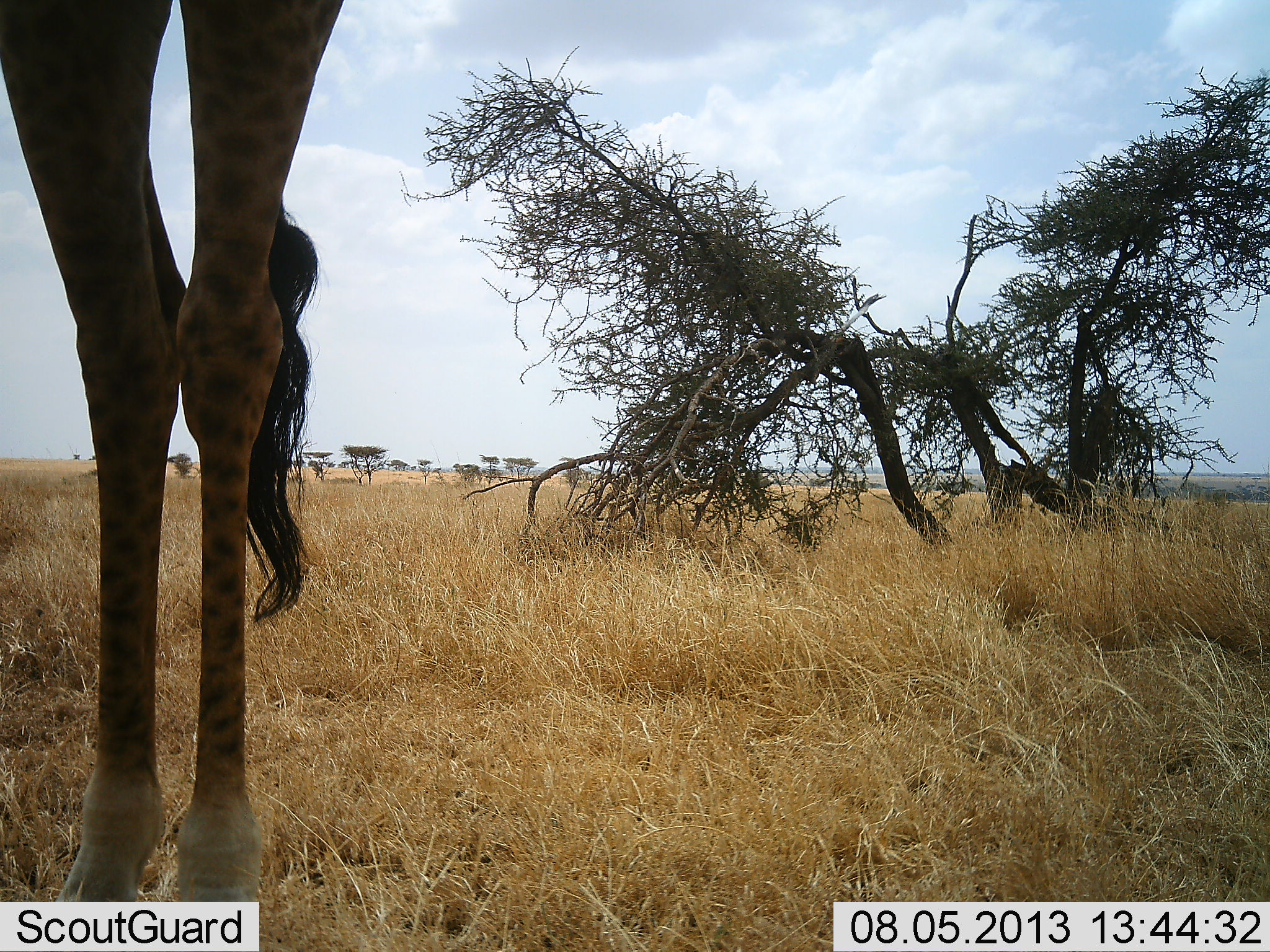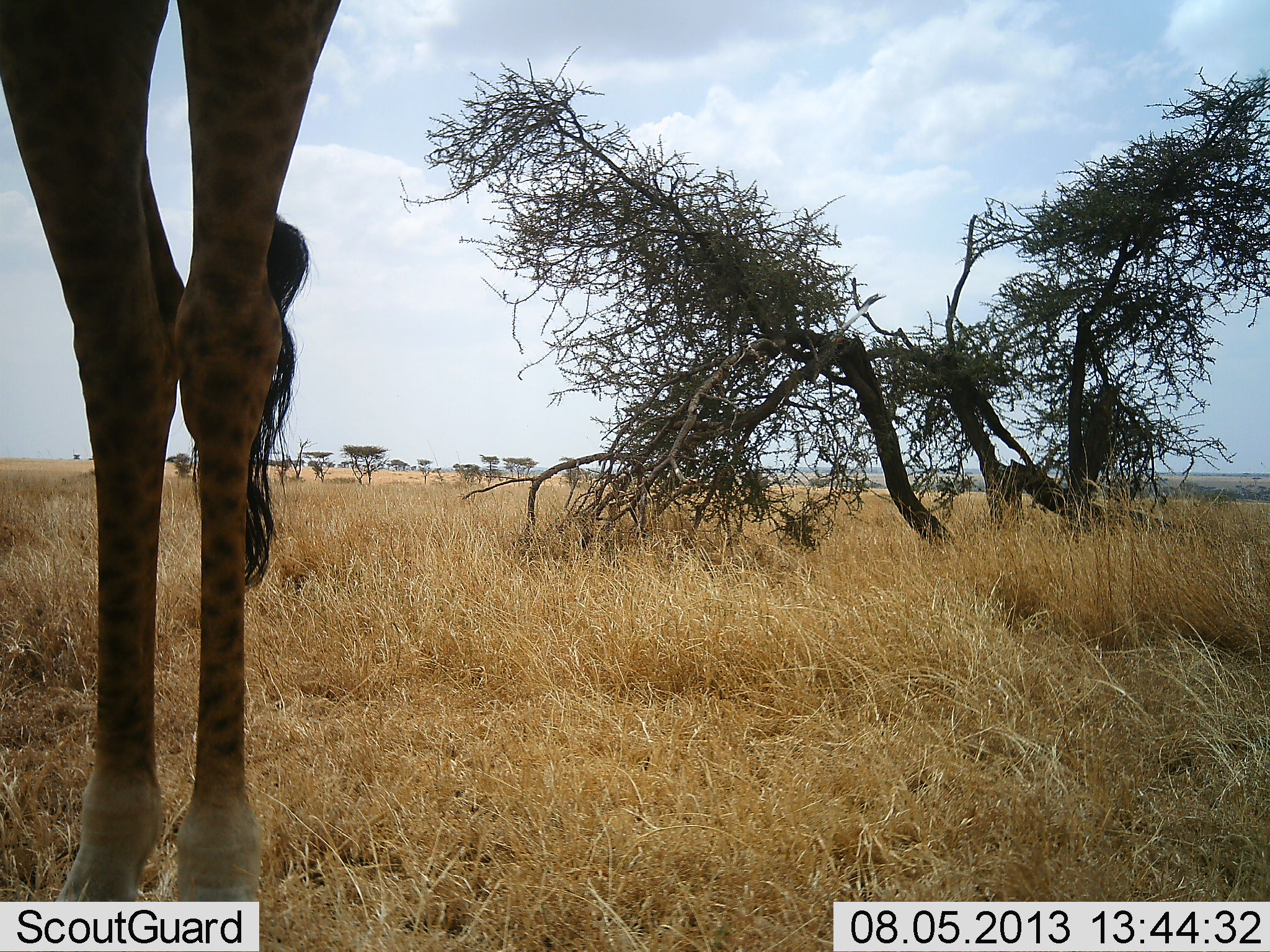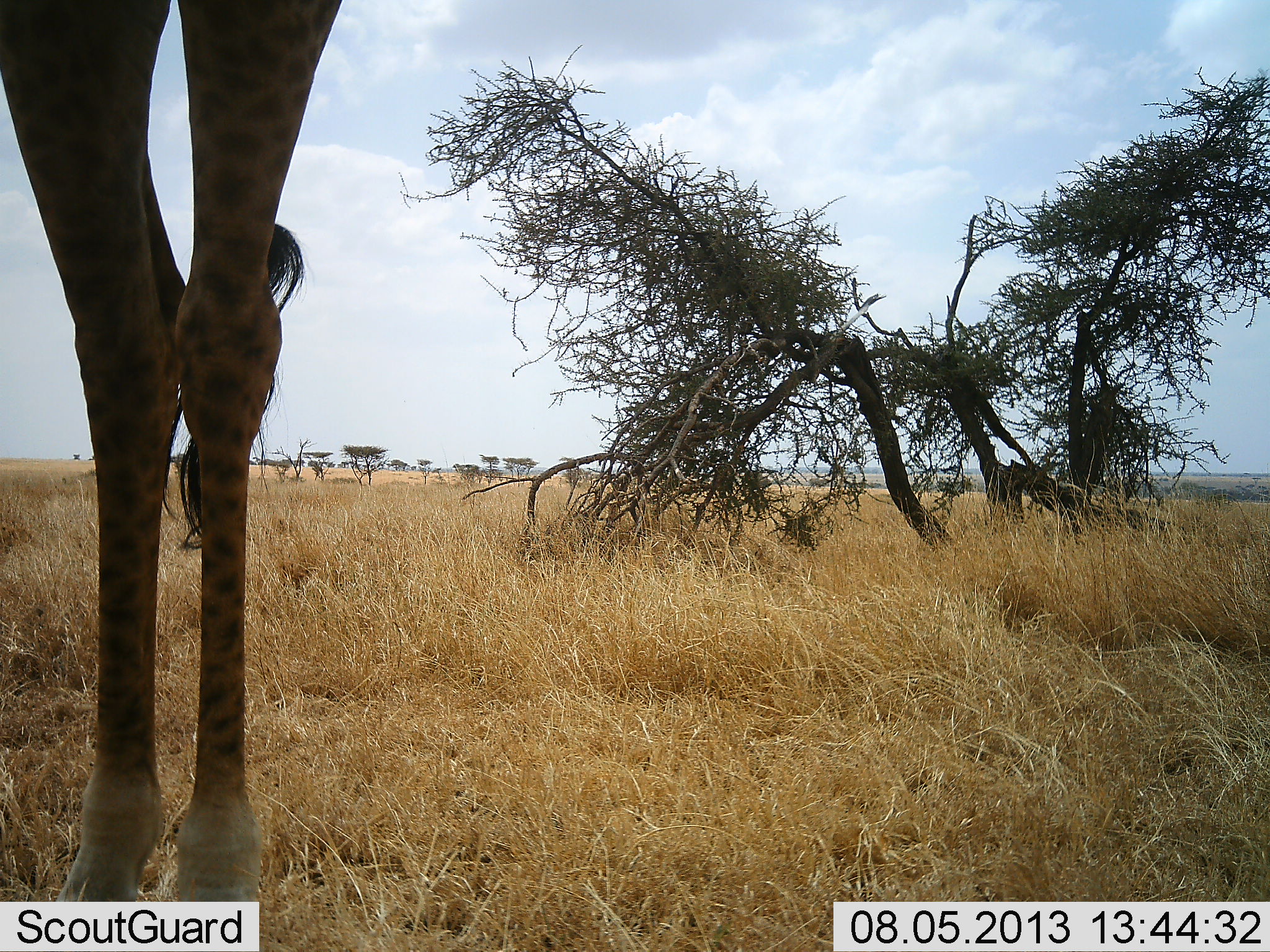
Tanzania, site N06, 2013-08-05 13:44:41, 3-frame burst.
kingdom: Animalia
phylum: Chordata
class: Mammalia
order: Artiodactyla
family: Giraffidae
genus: Giraffa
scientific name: Giraffa camelopardalis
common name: giraffe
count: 1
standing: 100%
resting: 0%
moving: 0%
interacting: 0%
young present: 0%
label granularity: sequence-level